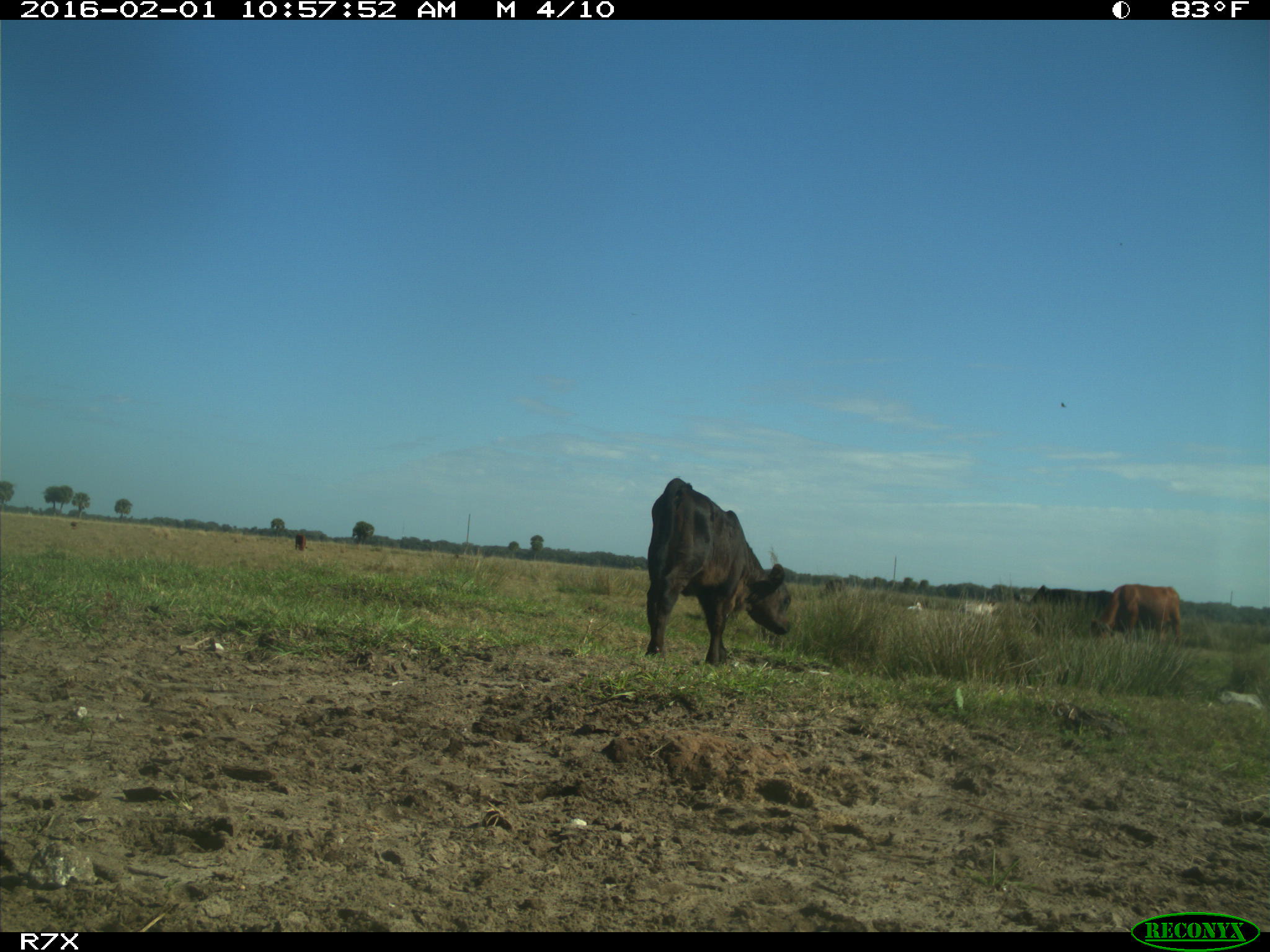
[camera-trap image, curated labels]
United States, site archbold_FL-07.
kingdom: Animalia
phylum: Chordata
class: Mammalia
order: Artiodactyla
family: Bovidae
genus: Bos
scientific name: Bos taurus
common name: domestic cow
Bos taurus (domestic cow).